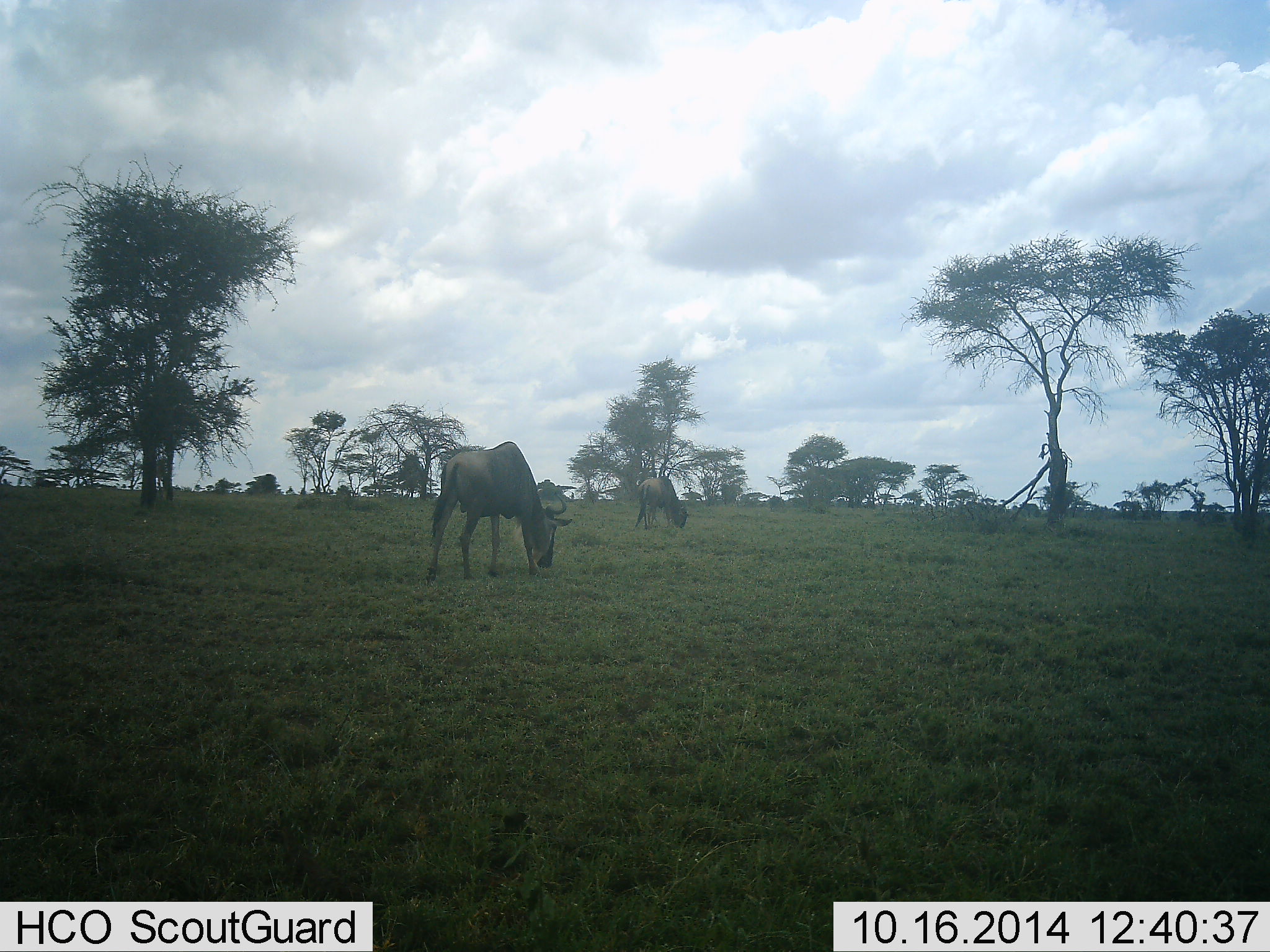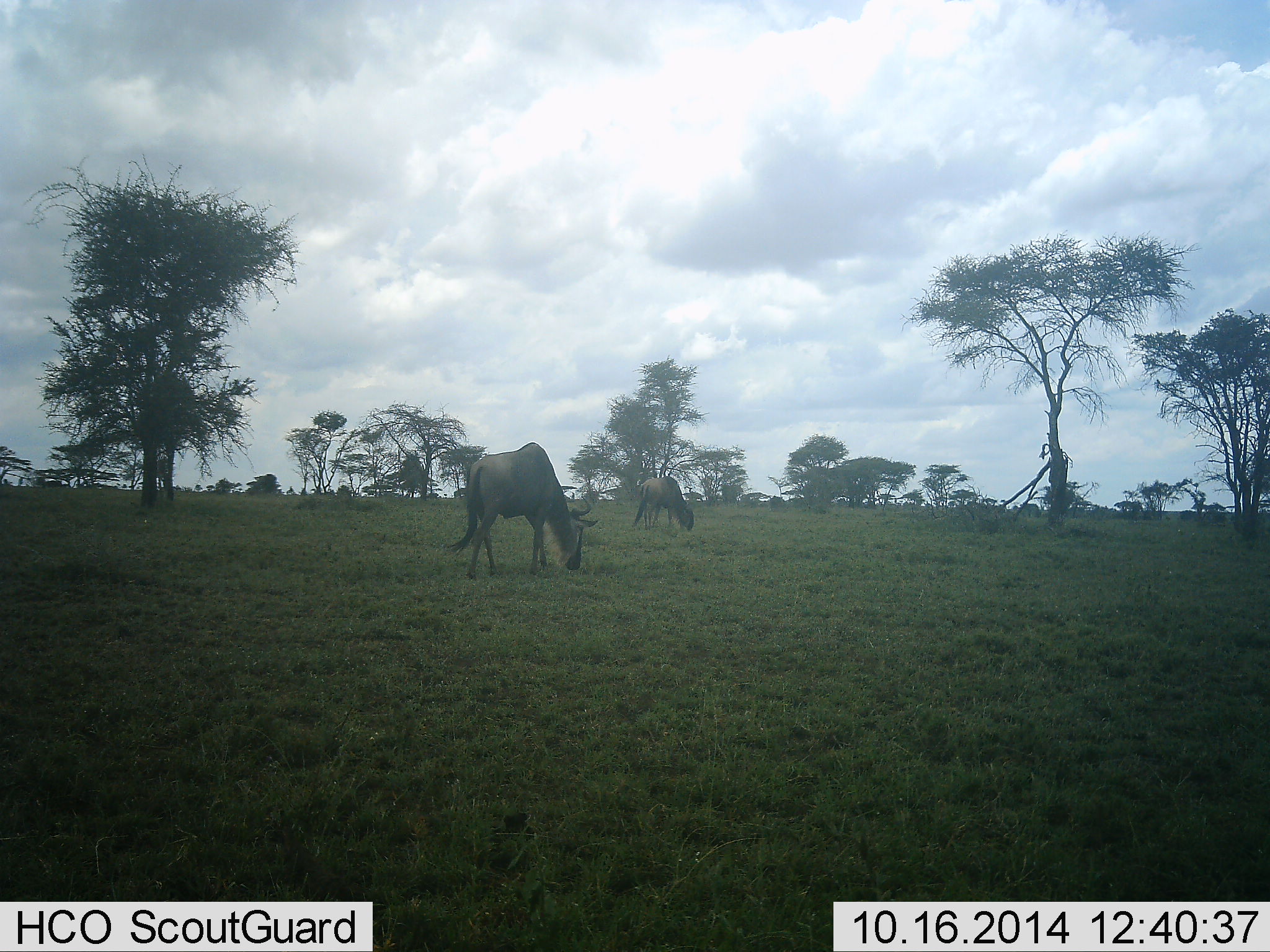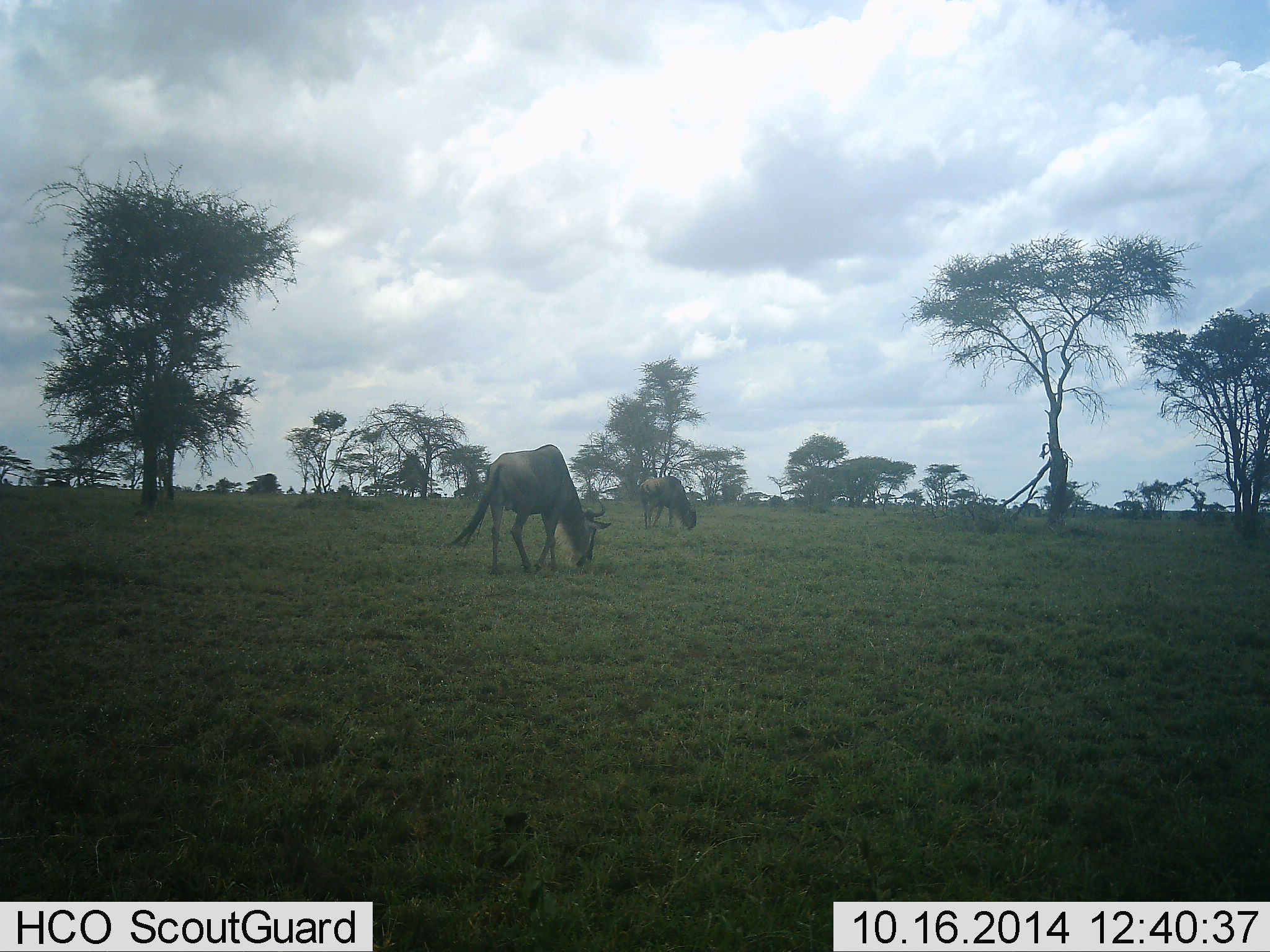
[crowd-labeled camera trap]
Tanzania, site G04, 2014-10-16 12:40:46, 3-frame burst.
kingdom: Animalia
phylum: Chordata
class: Mammalia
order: Artiodactyla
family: Bovidae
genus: Connochaetes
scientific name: Connochaetes taurinus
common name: blue wildebeest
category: wildebeest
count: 2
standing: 10%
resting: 0%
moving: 10%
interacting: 0%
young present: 0%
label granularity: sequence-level